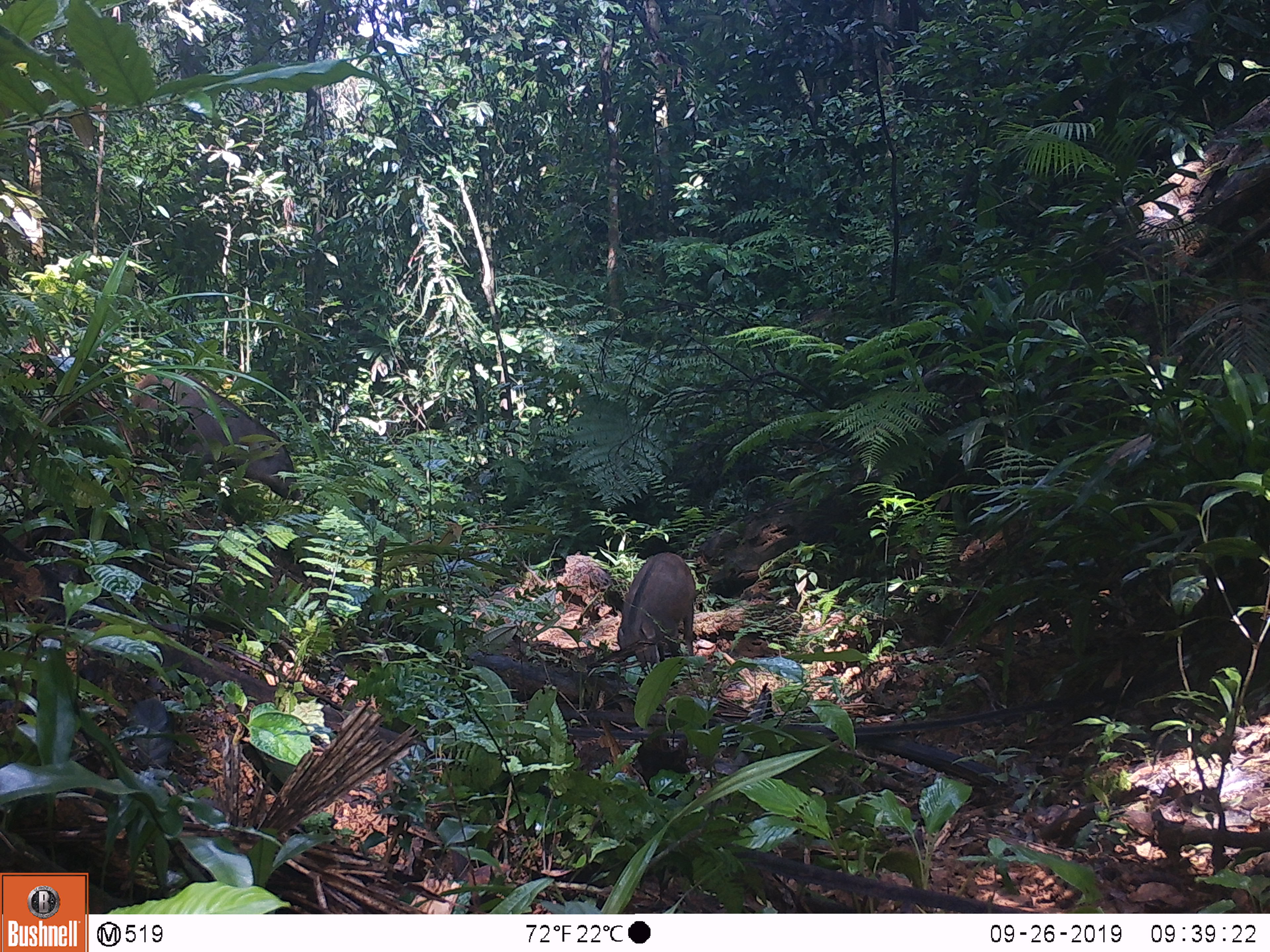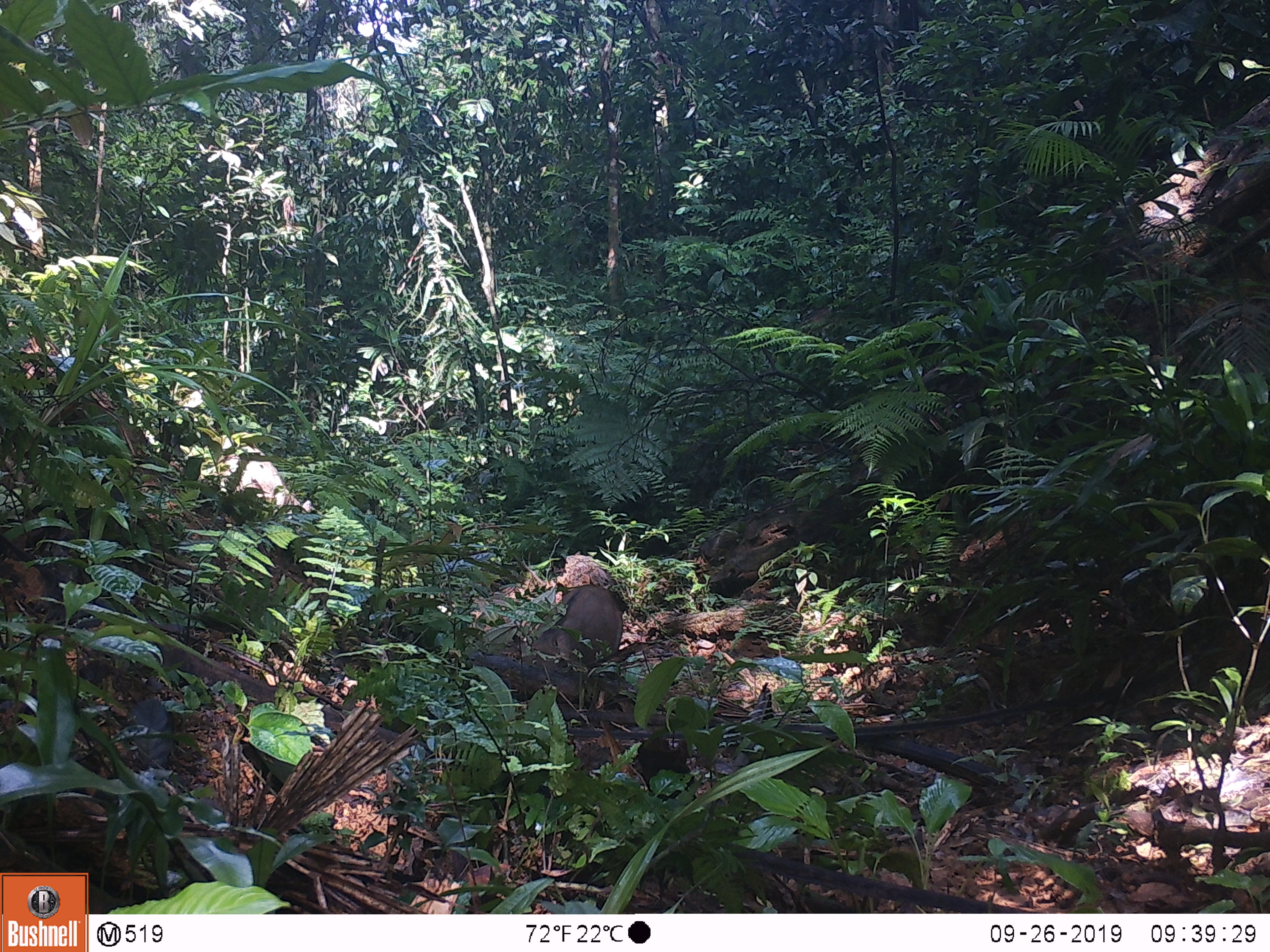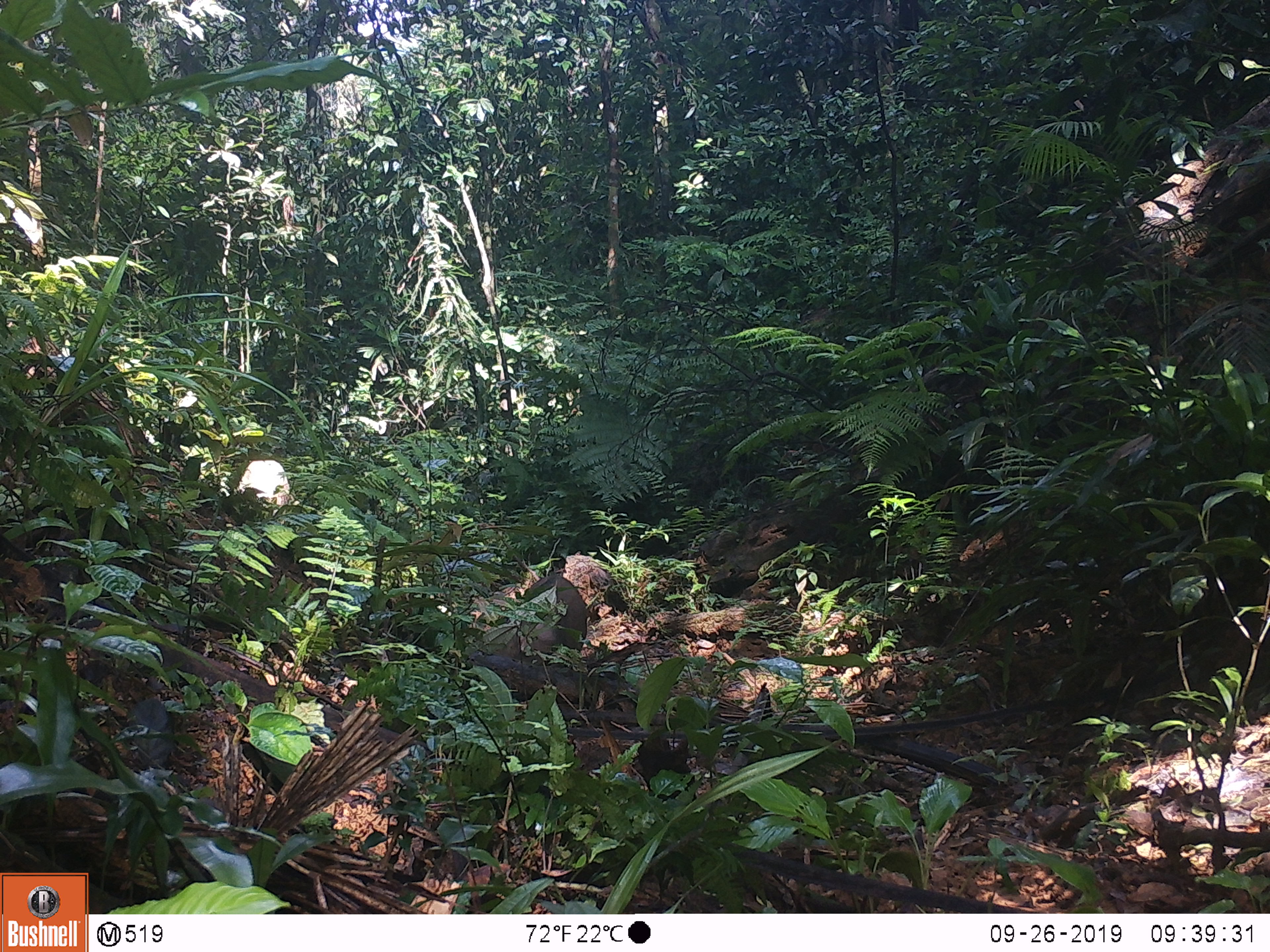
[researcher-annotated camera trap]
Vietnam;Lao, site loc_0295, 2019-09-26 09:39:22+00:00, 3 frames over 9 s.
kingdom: Animalia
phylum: Chordata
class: Mammalia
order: Artiodactyla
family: Suidae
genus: Sus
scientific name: Sus scrofa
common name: eurasian wild pig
Eurasian wild pig (Sus scrofa). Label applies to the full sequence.